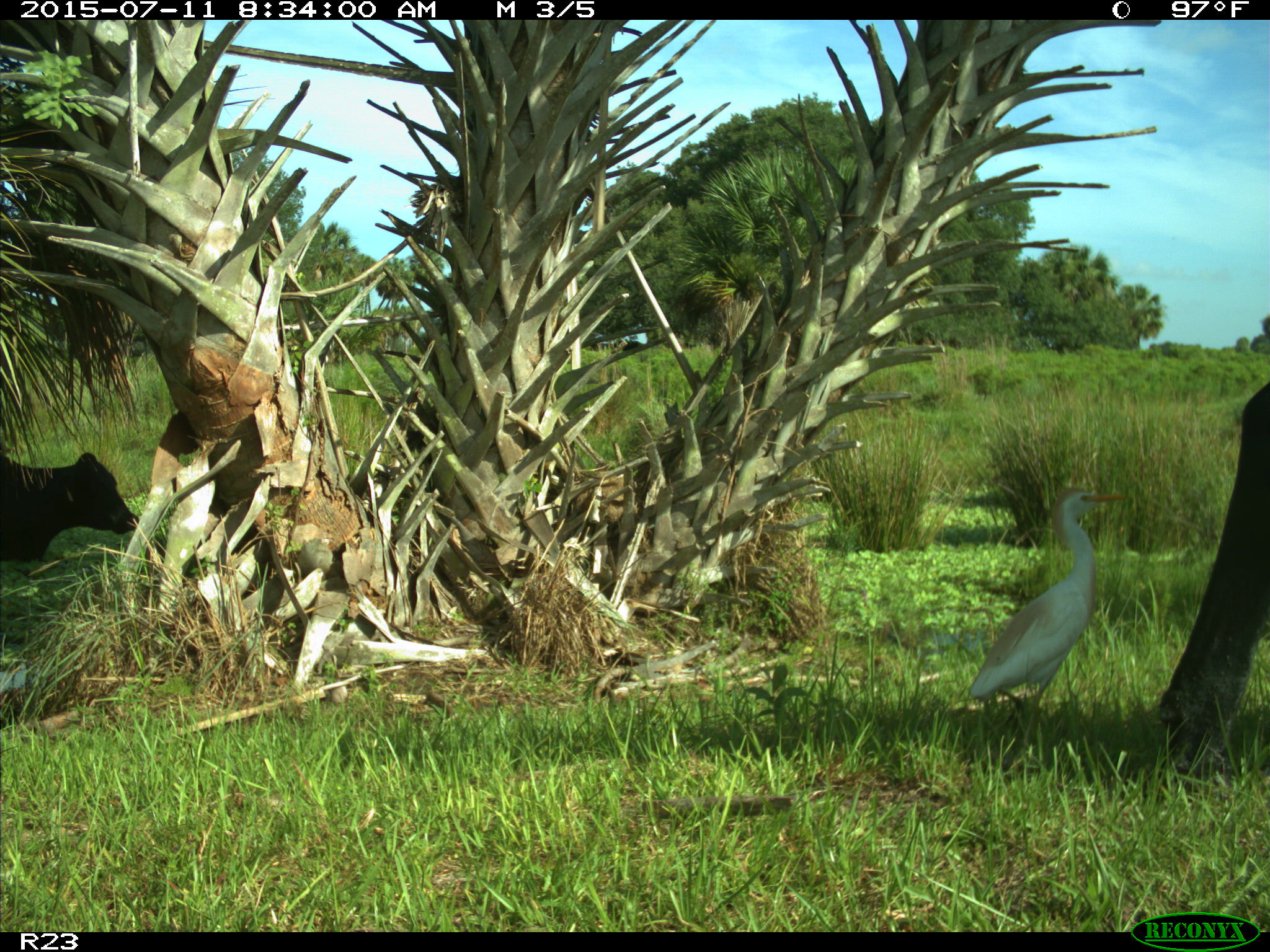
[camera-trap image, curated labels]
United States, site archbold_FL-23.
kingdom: Animalia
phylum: Chordata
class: Mammalia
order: Artiodactyla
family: Bovidae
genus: Bos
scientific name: Bos taurus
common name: domestic cow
Bos taurus (domestic cow).